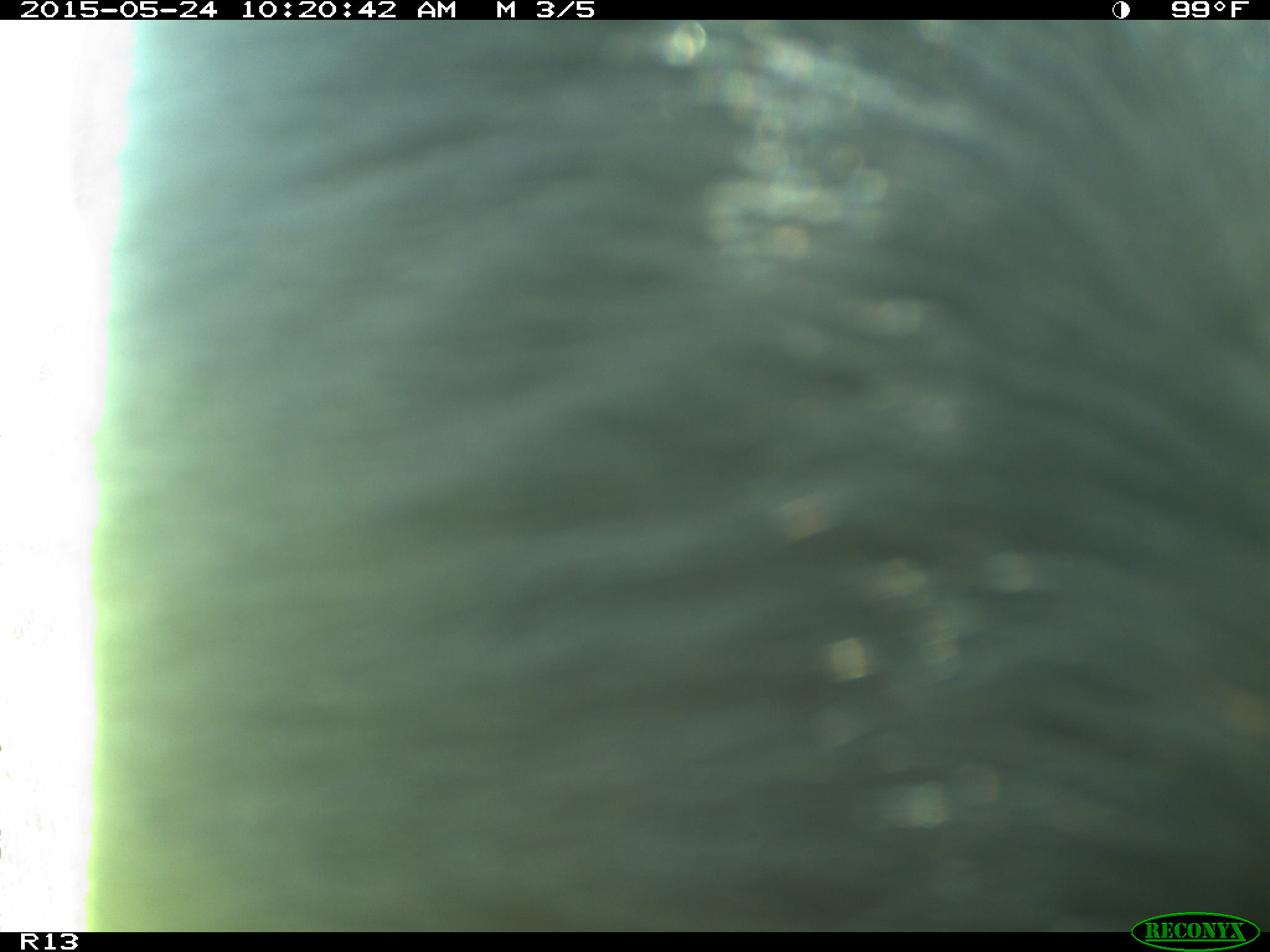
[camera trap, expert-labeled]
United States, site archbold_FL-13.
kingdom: Animalia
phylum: Chordata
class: Mammalia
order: Artiodactyla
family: Bovidae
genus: Bos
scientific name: Bos taurus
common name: domestic cow